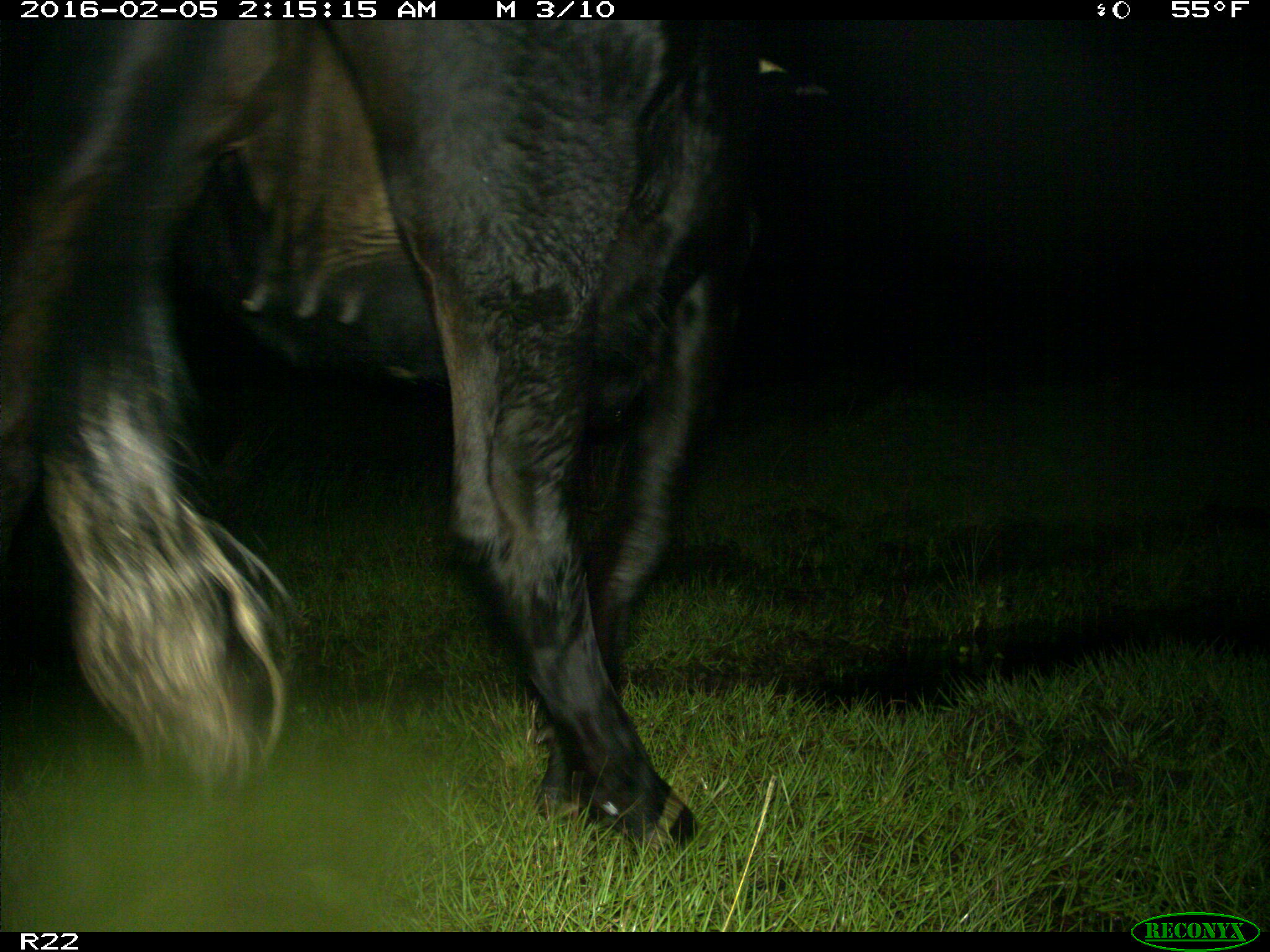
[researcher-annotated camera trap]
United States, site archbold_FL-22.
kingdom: Animalia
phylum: Chordata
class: Mammalia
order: Artiodactyla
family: Bovidae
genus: Bos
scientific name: Bos taurus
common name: domestic cow